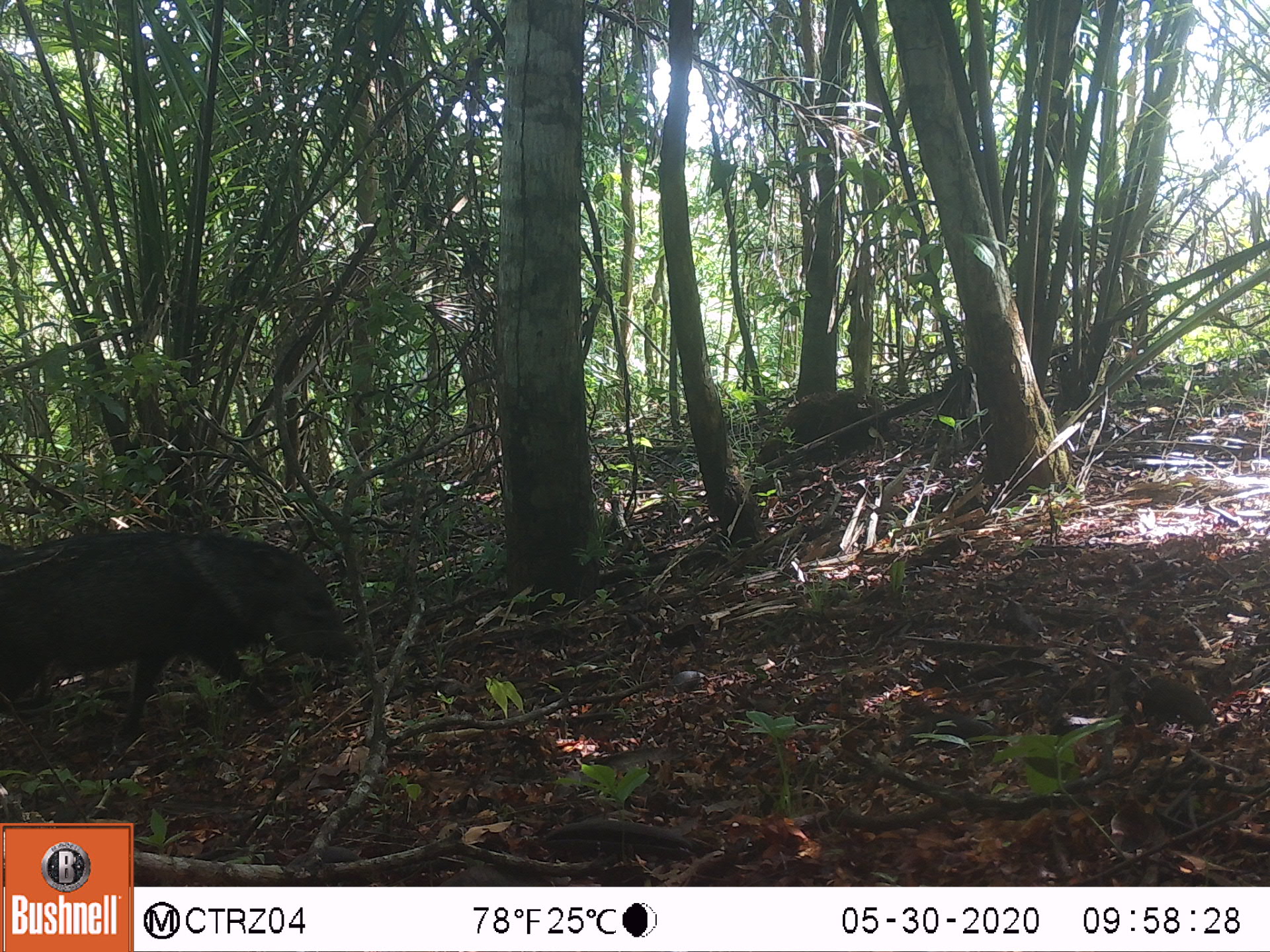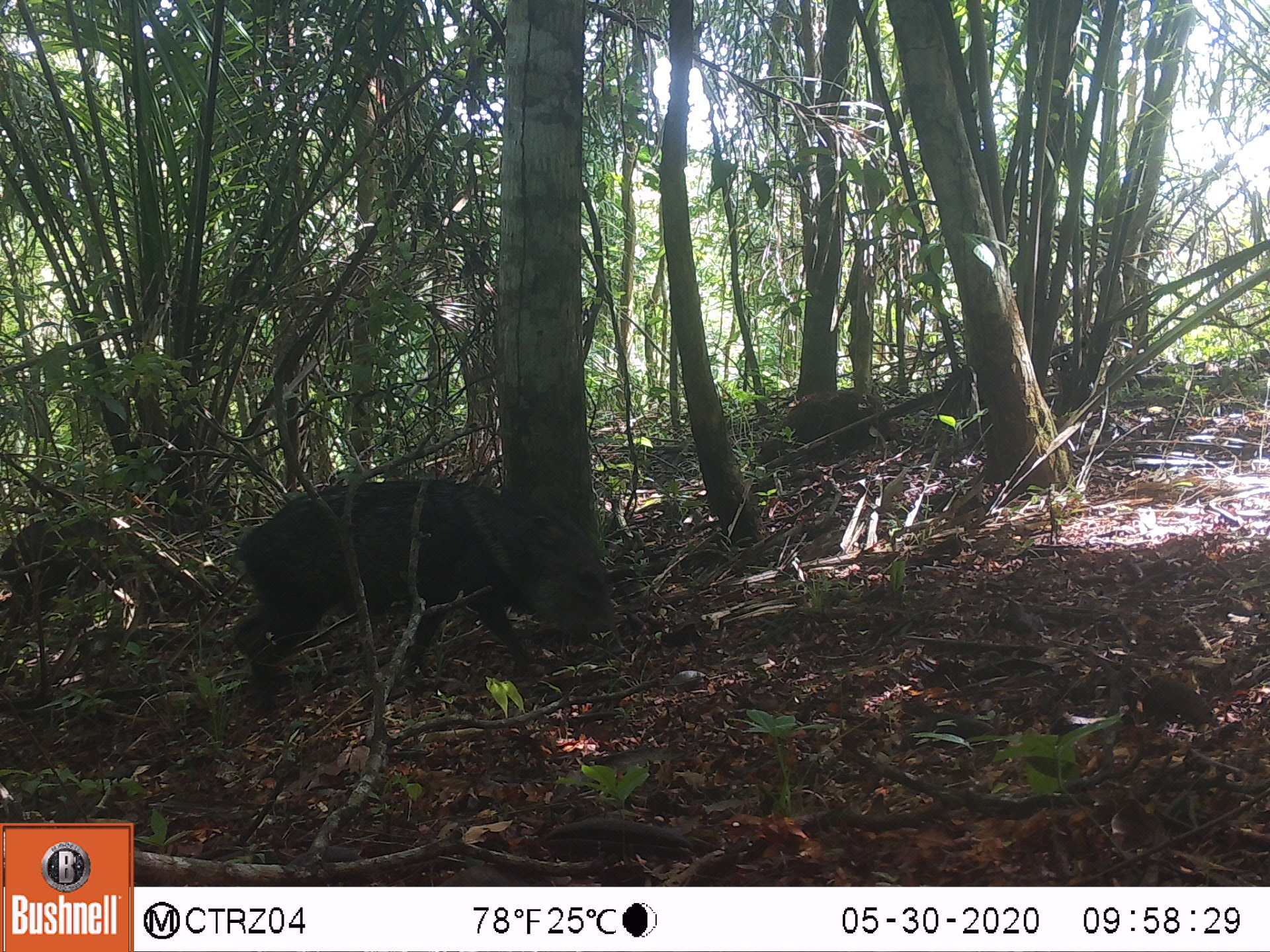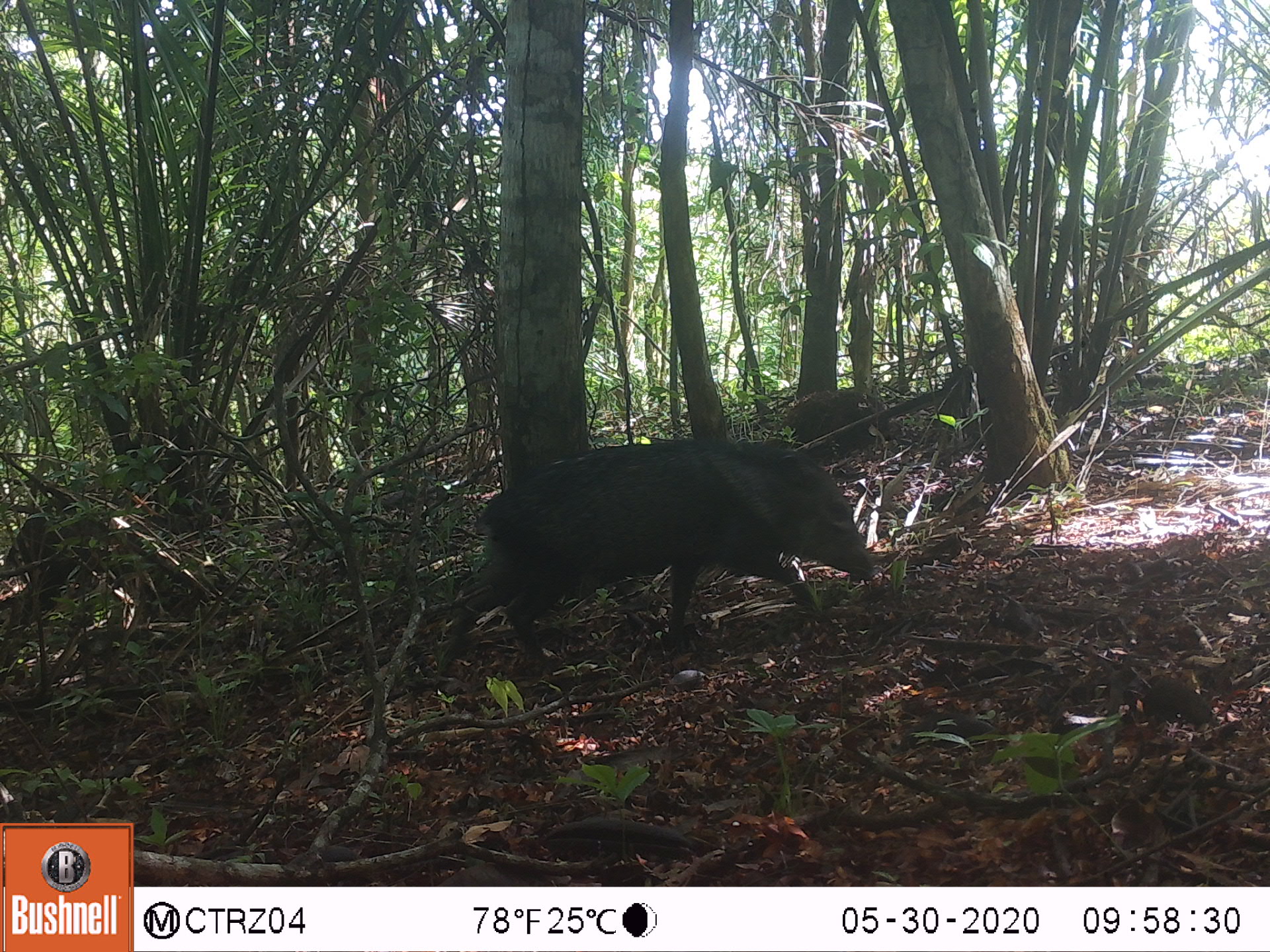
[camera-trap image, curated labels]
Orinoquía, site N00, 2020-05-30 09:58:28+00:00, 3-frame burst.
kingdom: Animalia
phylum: Chordata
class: Mammalia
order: Artiodactyla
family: Tayassuidae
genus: Pecari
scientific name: Pecari tajacu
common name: collared peccary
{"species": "collared peccary (Pecari tajacu)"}